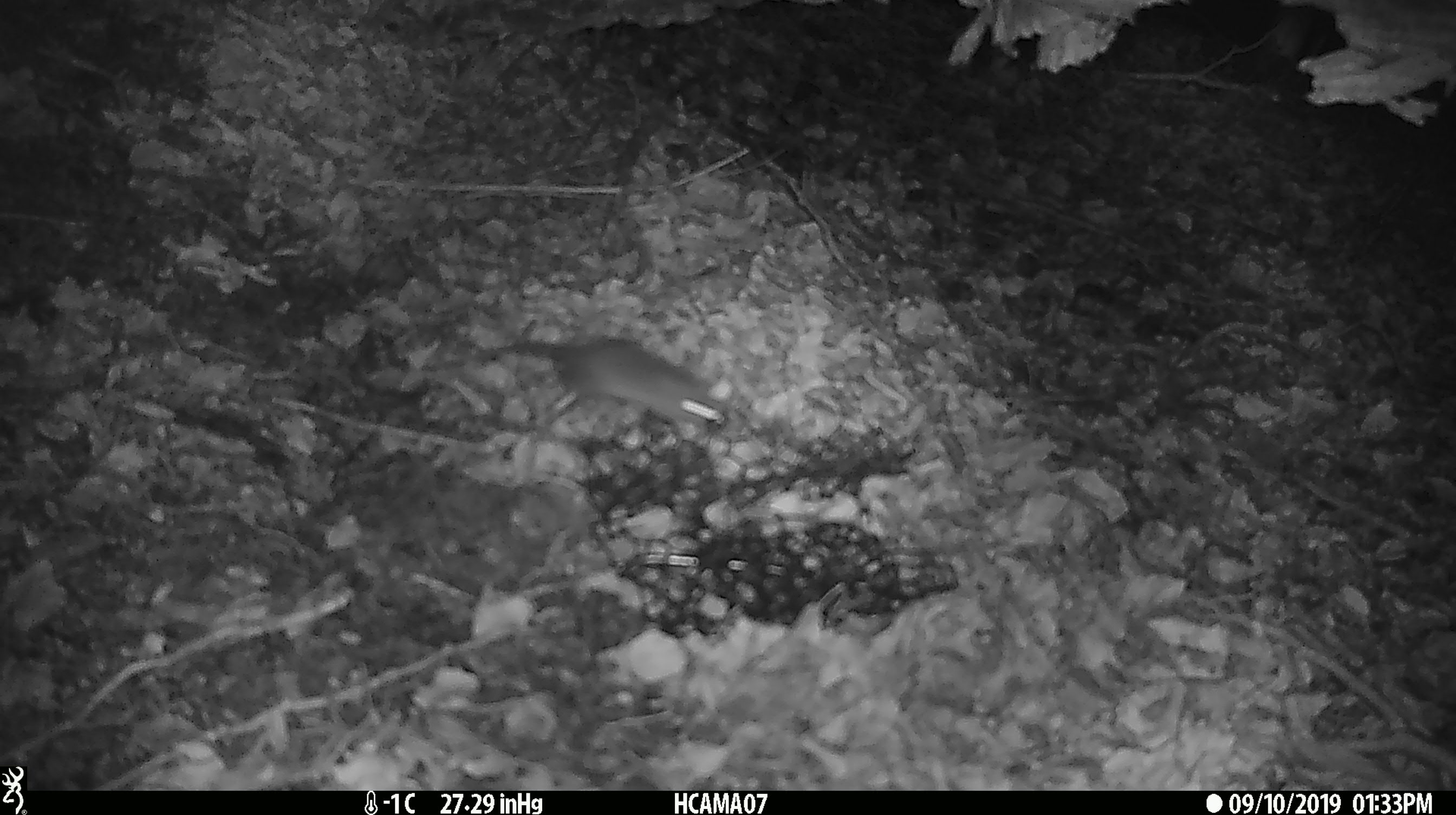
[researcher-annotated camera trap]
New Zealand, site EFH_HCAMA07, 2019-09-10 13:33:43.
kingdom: Animalia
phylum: Chordata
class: Mammalia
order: Rodentia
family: Muridae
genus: Mus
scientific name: Mus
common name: mouse